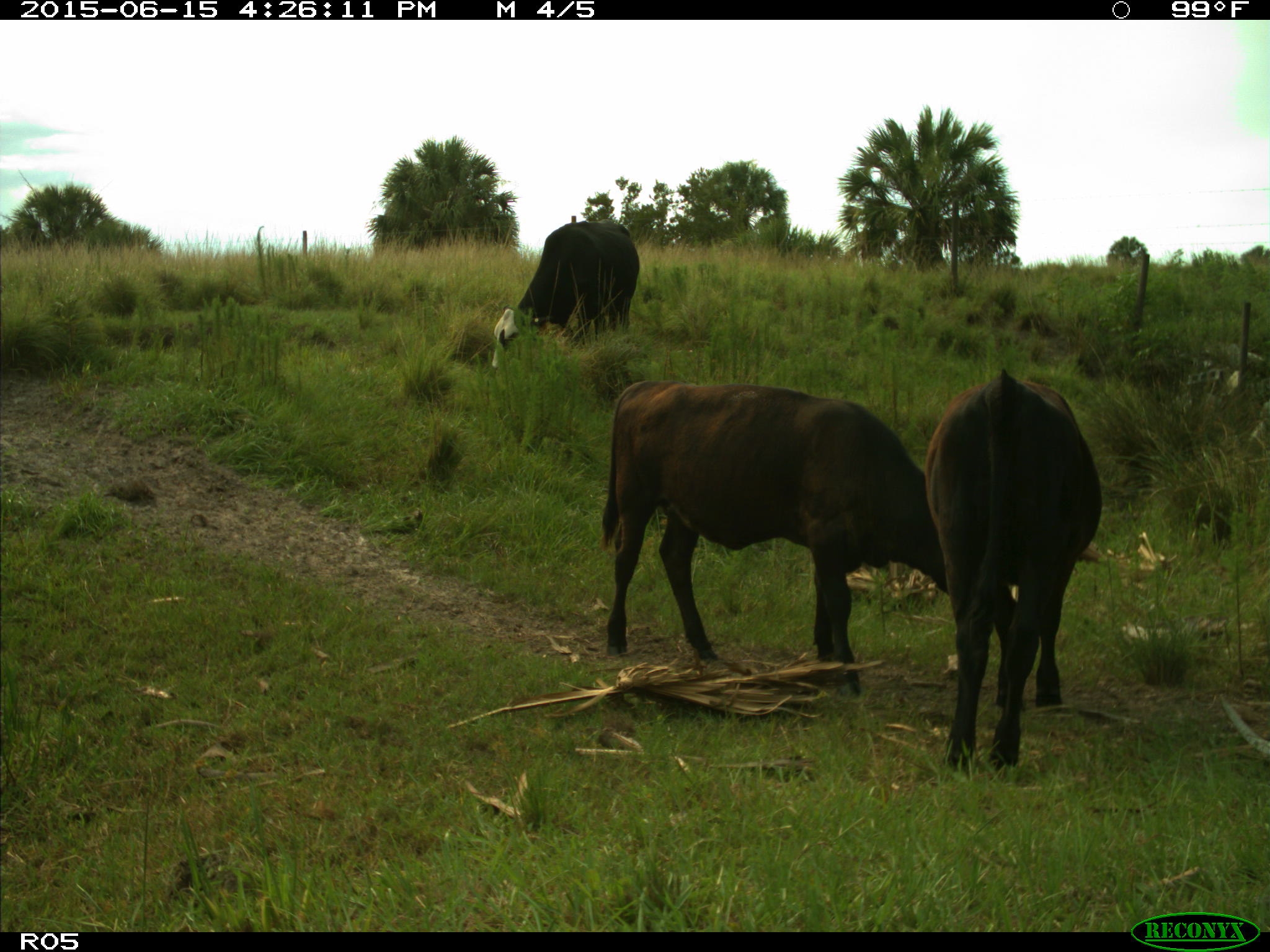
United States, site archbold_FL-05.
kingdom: Animalia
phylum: Chordata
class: Mammalia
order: Artiodactyla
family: Bovidae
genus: Bos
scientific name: Bos taurus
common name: domestic cow